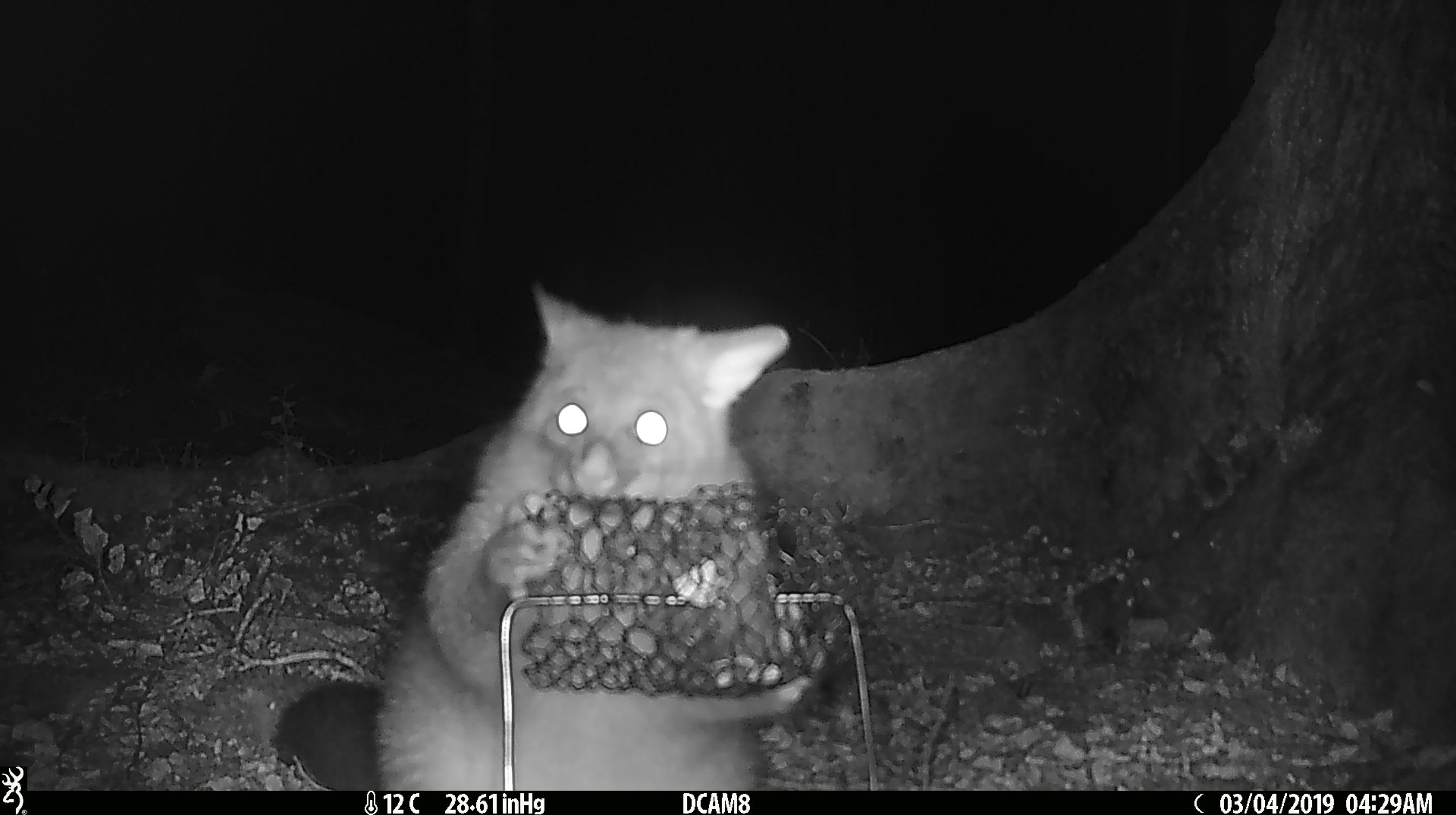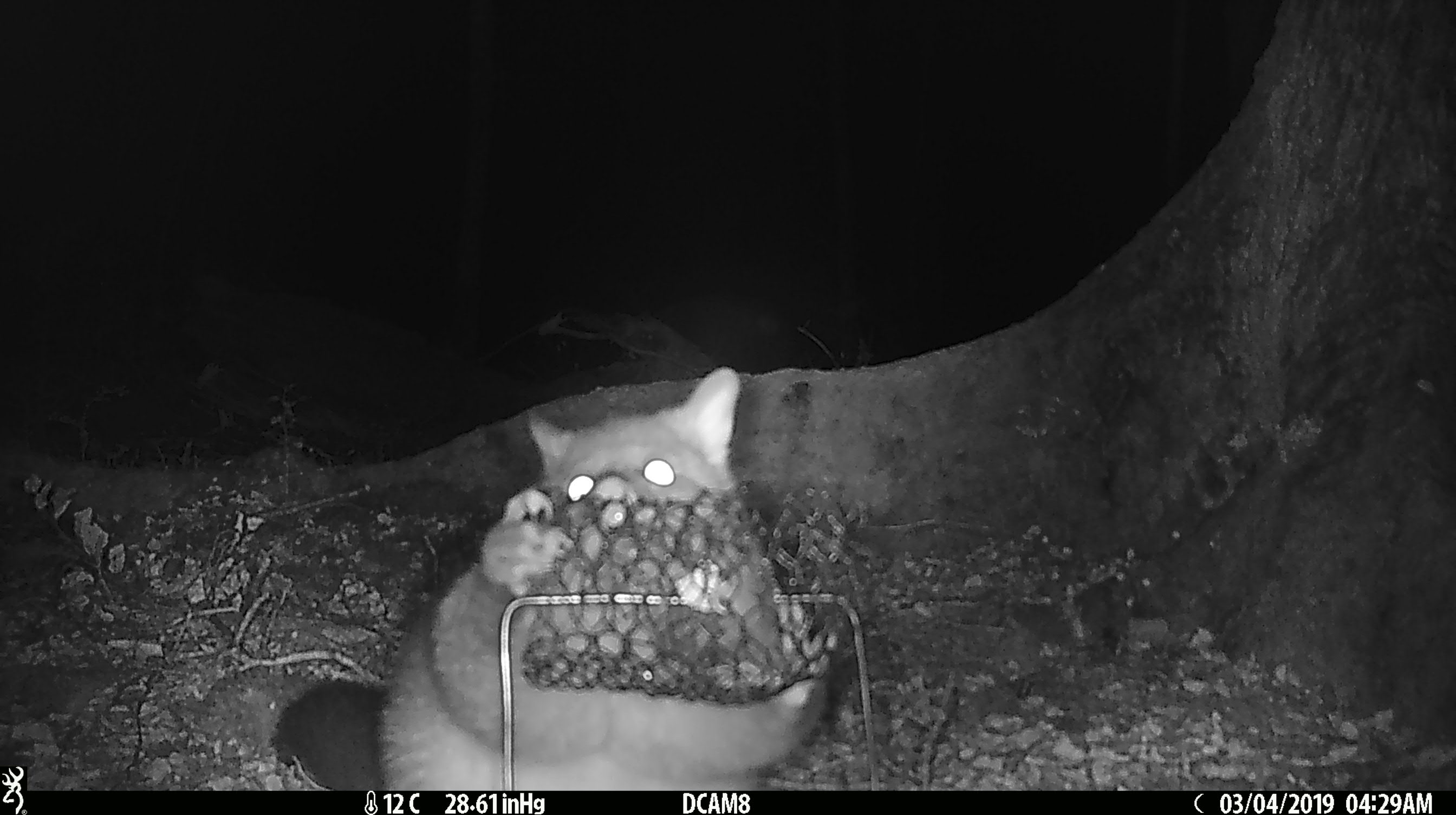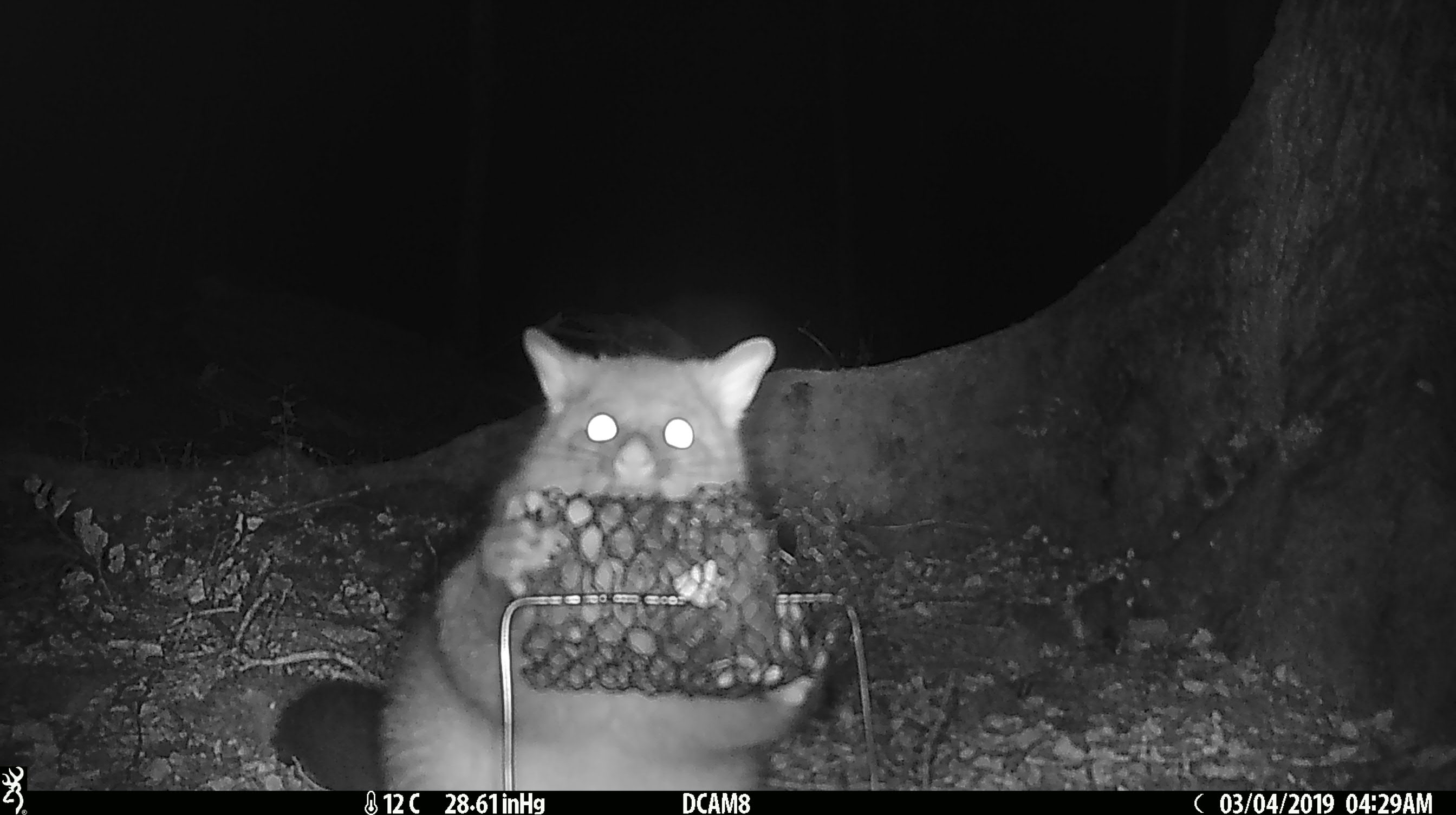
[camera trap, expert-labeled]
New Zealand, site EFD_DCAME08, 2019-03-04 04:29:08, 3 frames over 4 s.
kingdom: Animalia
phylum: Chordata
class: Mammalia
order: Diprotodontia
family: Phalangeridae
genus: Trichosurus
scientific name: Trichosurus vulpecula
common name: common brushtail possum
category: possum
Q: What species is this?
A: Possum (common brushtail possum) (Trichosurus vulpecula).